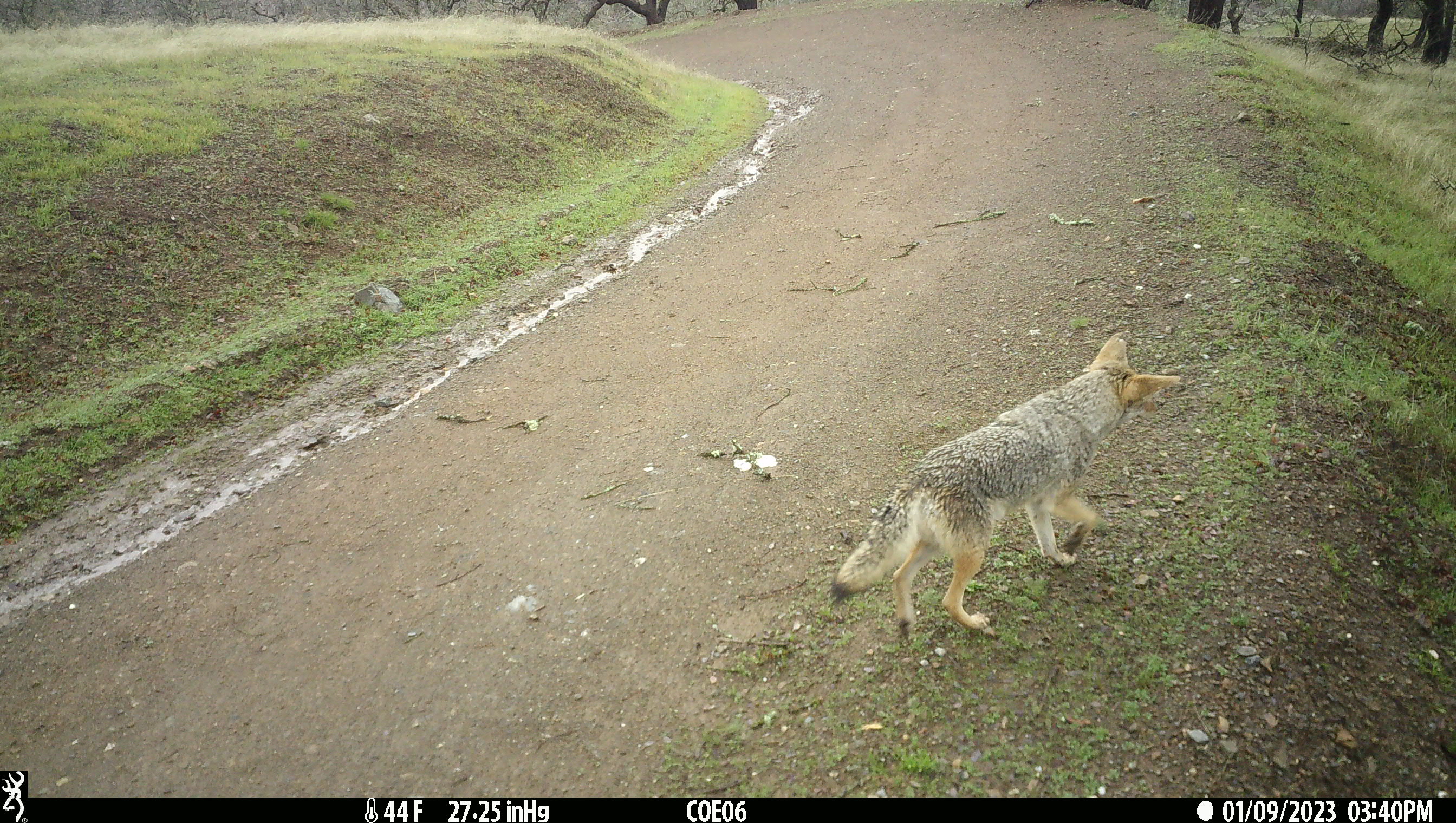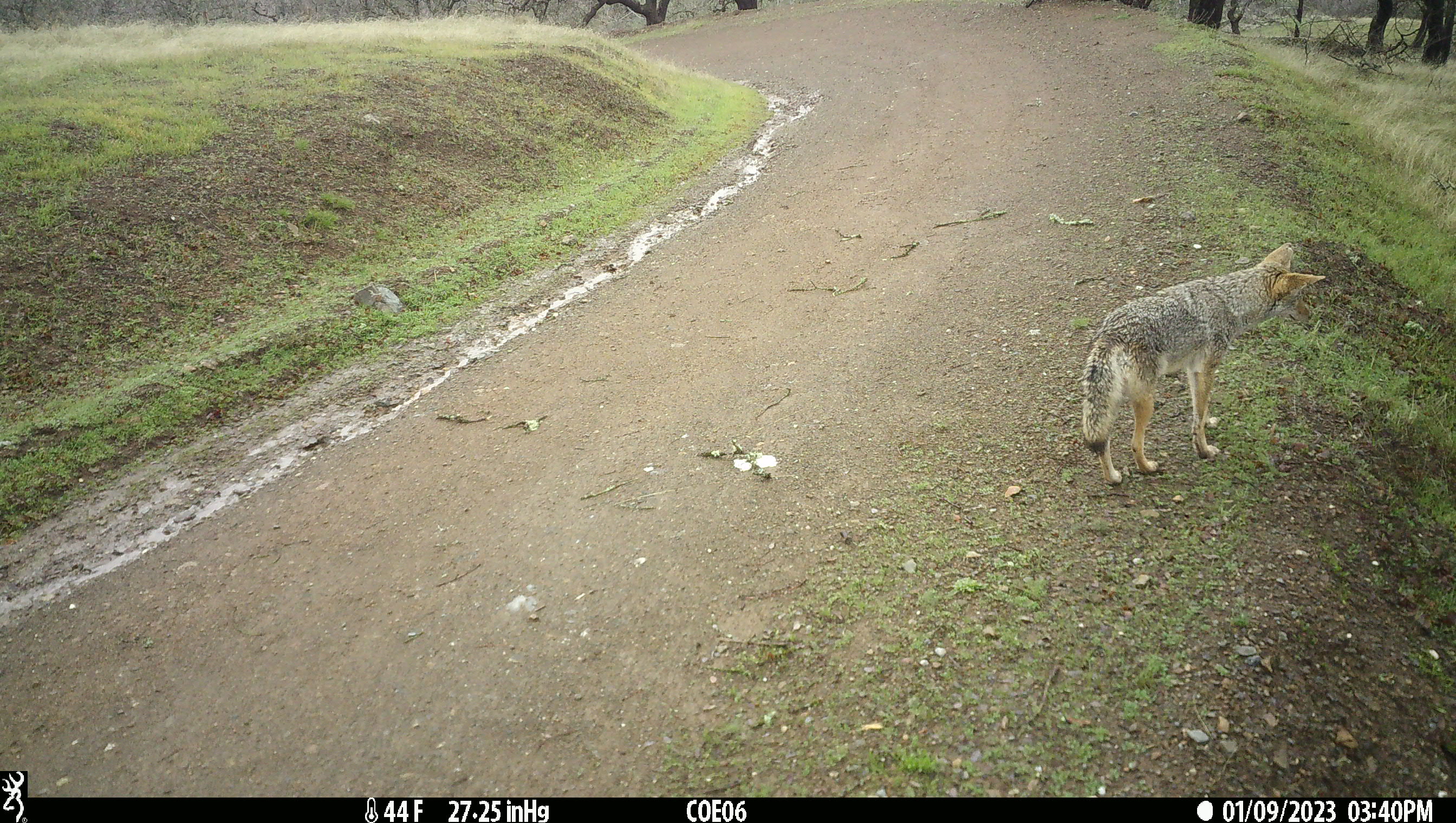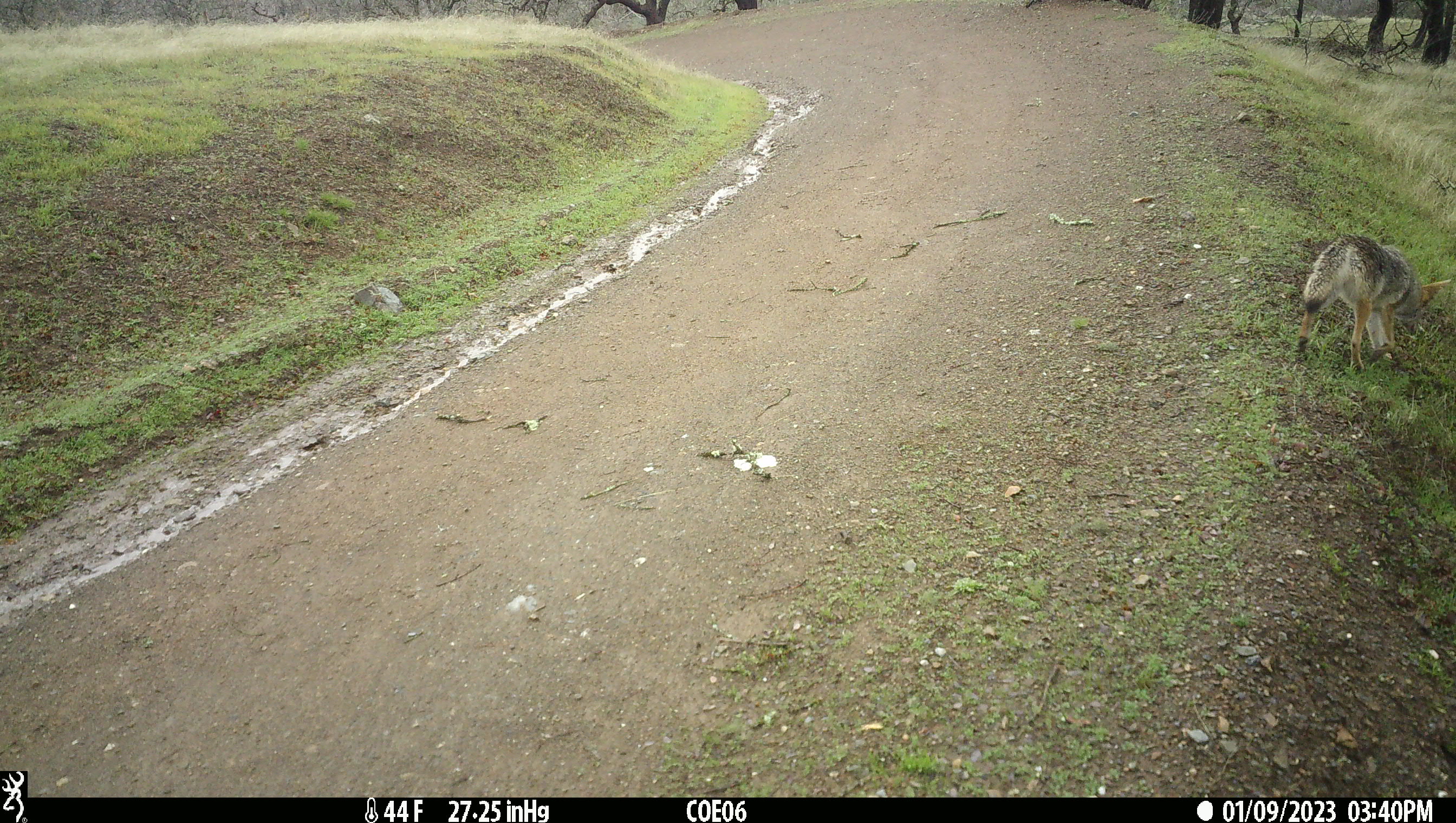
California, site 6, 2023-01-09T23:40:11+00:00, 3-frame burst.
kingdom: Animalia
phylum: Chordata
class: Mammalia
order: Carnivora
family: Canidae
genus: Canis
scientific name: Canis latrans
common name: coyote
Coyote (Canis latrans).